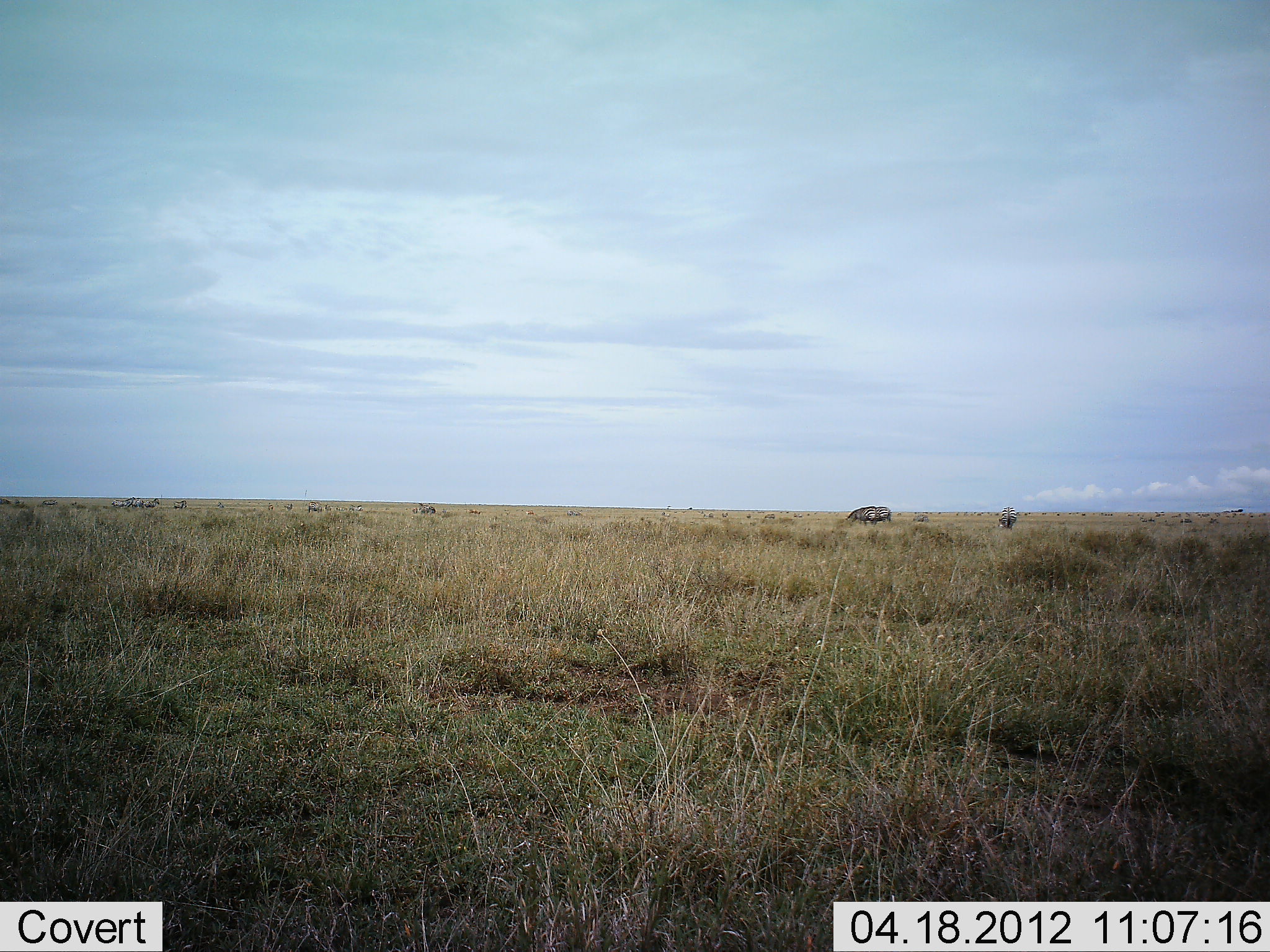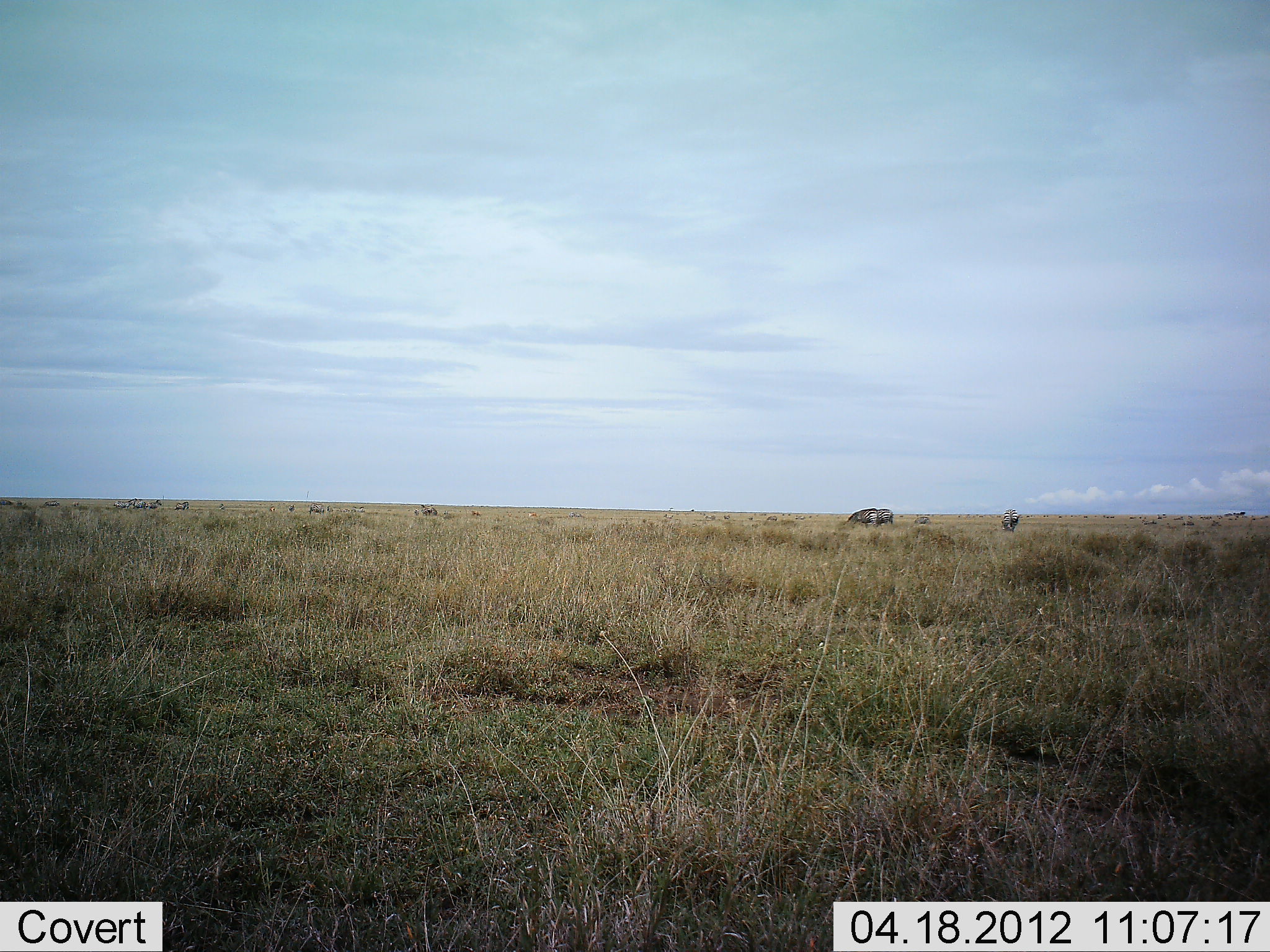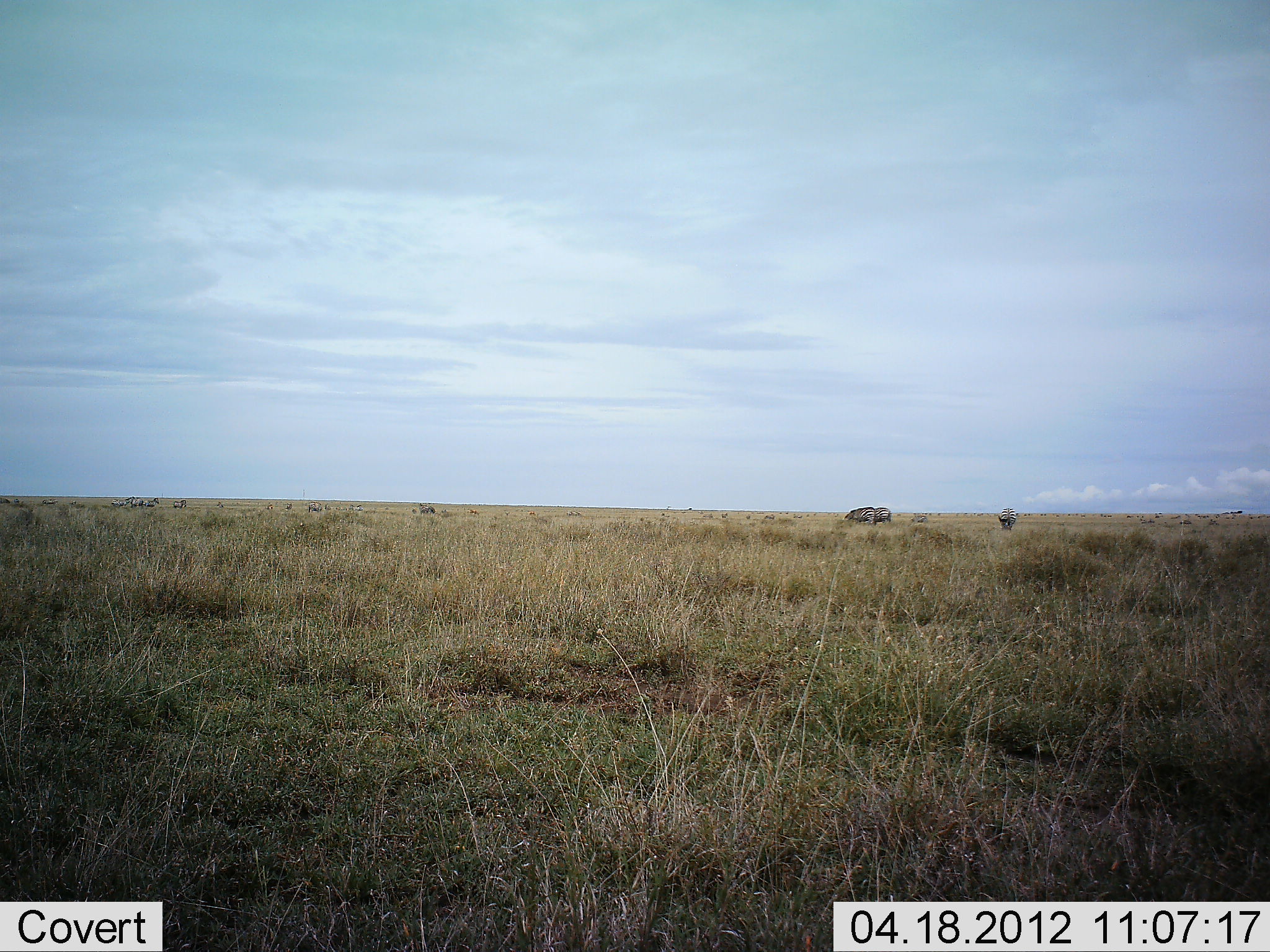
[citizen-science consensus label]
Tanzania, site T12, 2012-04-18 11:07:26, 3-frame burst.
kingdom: Animalia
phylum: Chordata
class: Mammalia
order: Artiodactyla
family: Bovidae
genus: Connochaetes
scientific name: Connochaetes taurinus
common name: blue wildebeest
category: wildebeest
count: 3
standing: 33%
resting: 0%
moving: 17%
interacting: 0%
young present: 0%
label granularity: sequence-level